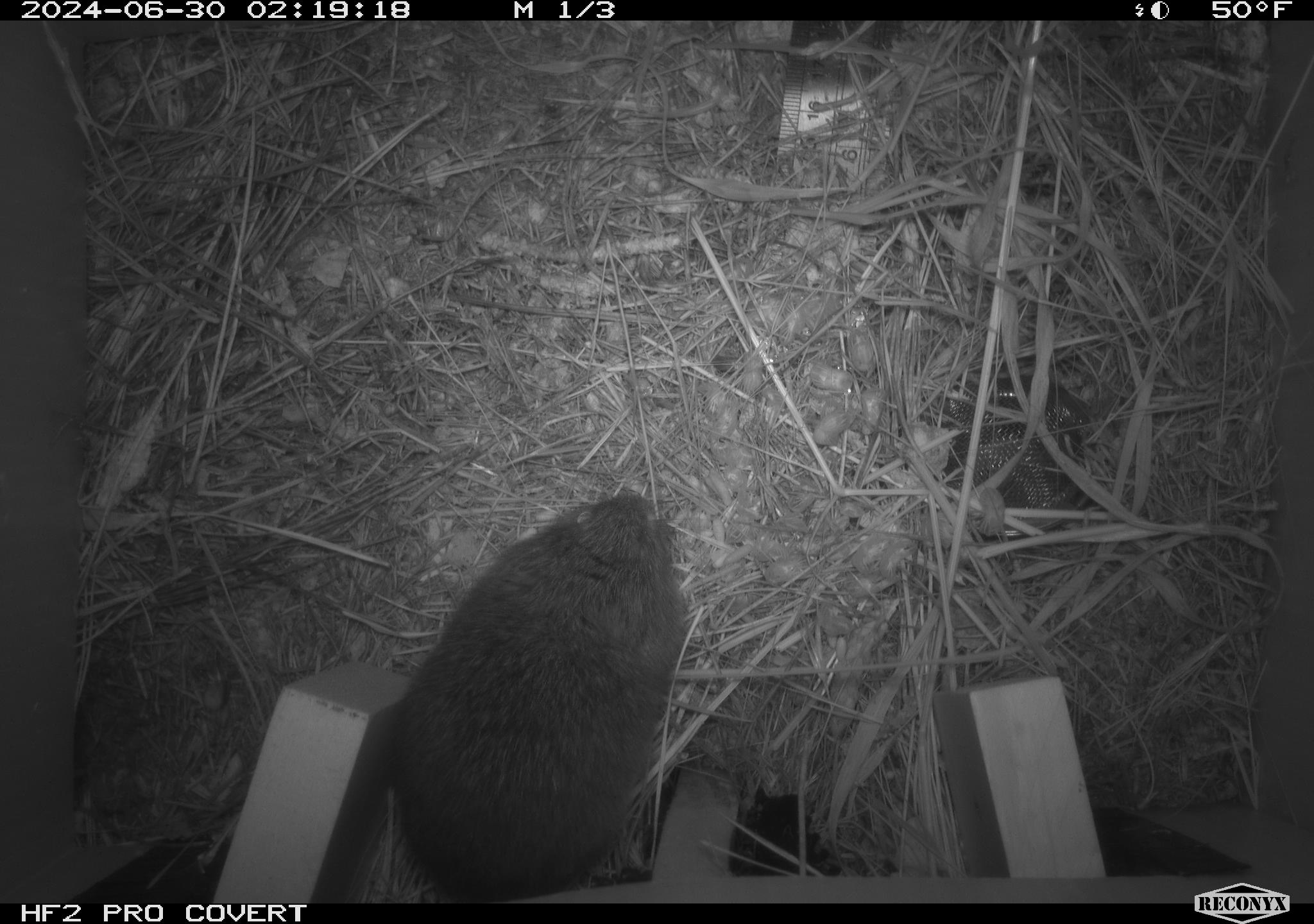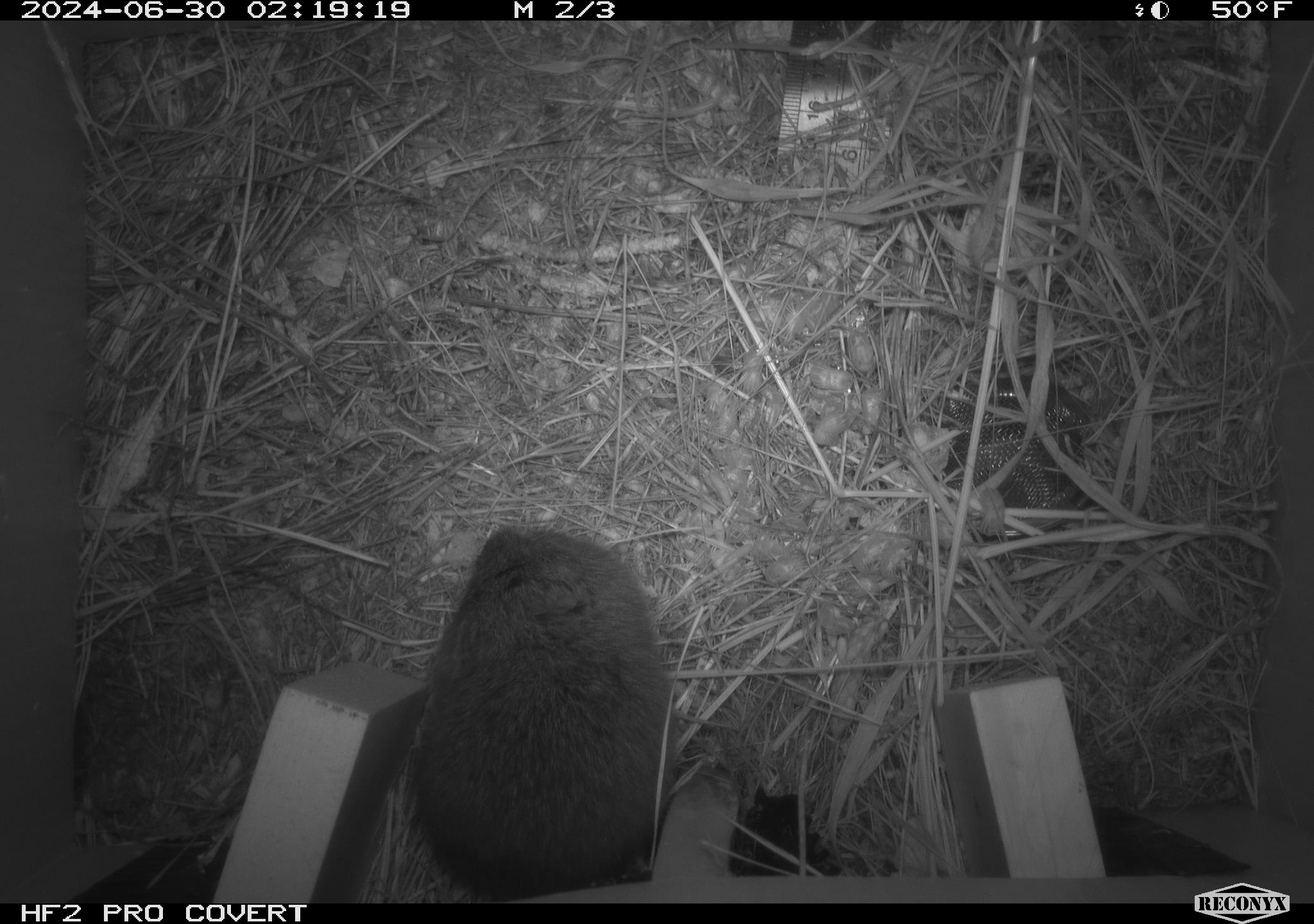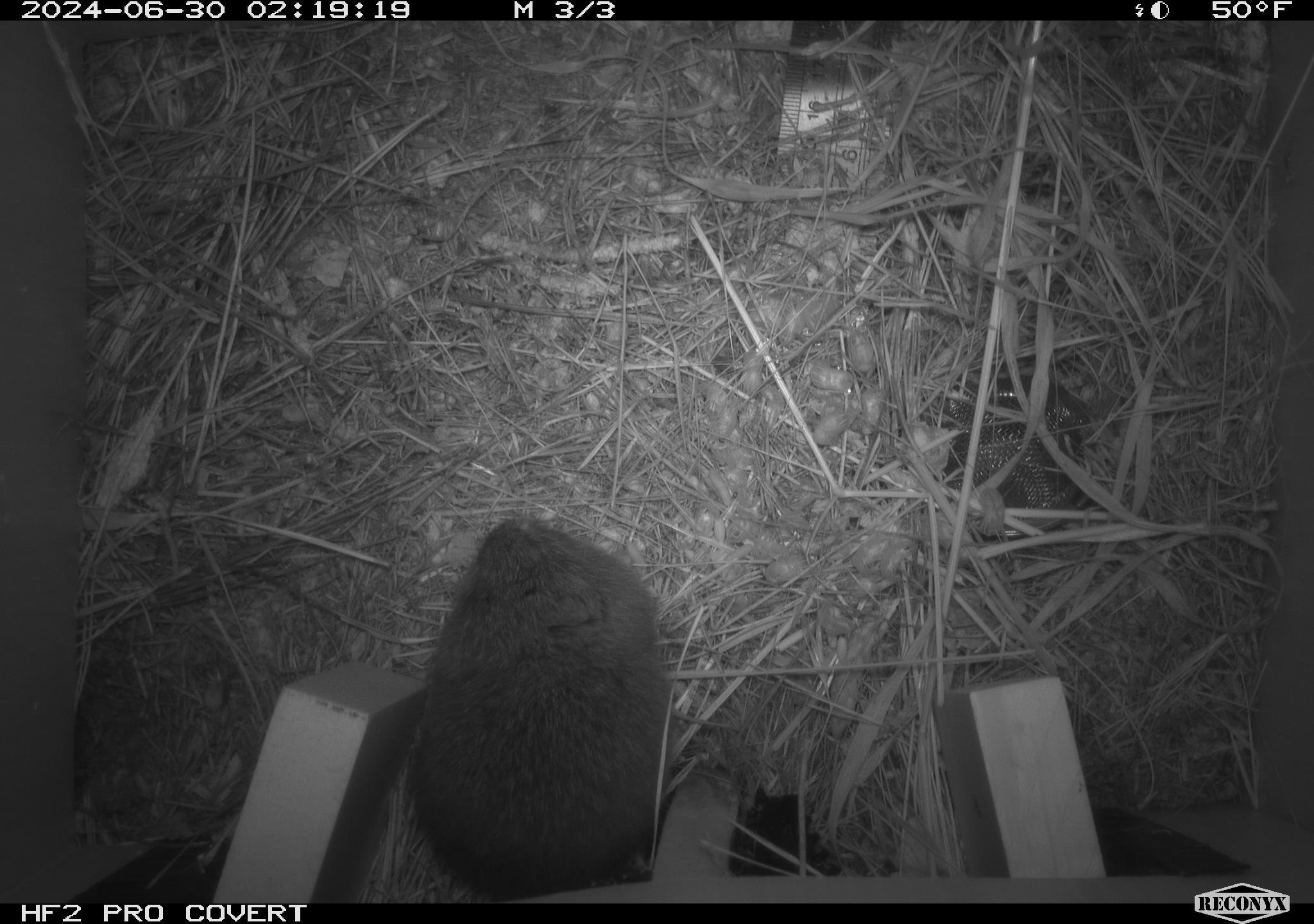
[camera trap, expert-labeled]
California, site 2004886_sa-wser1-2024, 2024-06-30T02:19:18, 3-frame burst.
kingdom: Animalia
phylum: Chordata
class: Mammalia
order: Rodentia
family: Cricetidae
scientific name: Arvicolinae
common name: voles, lemmings, and muskrats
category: arvicolinae subfamily